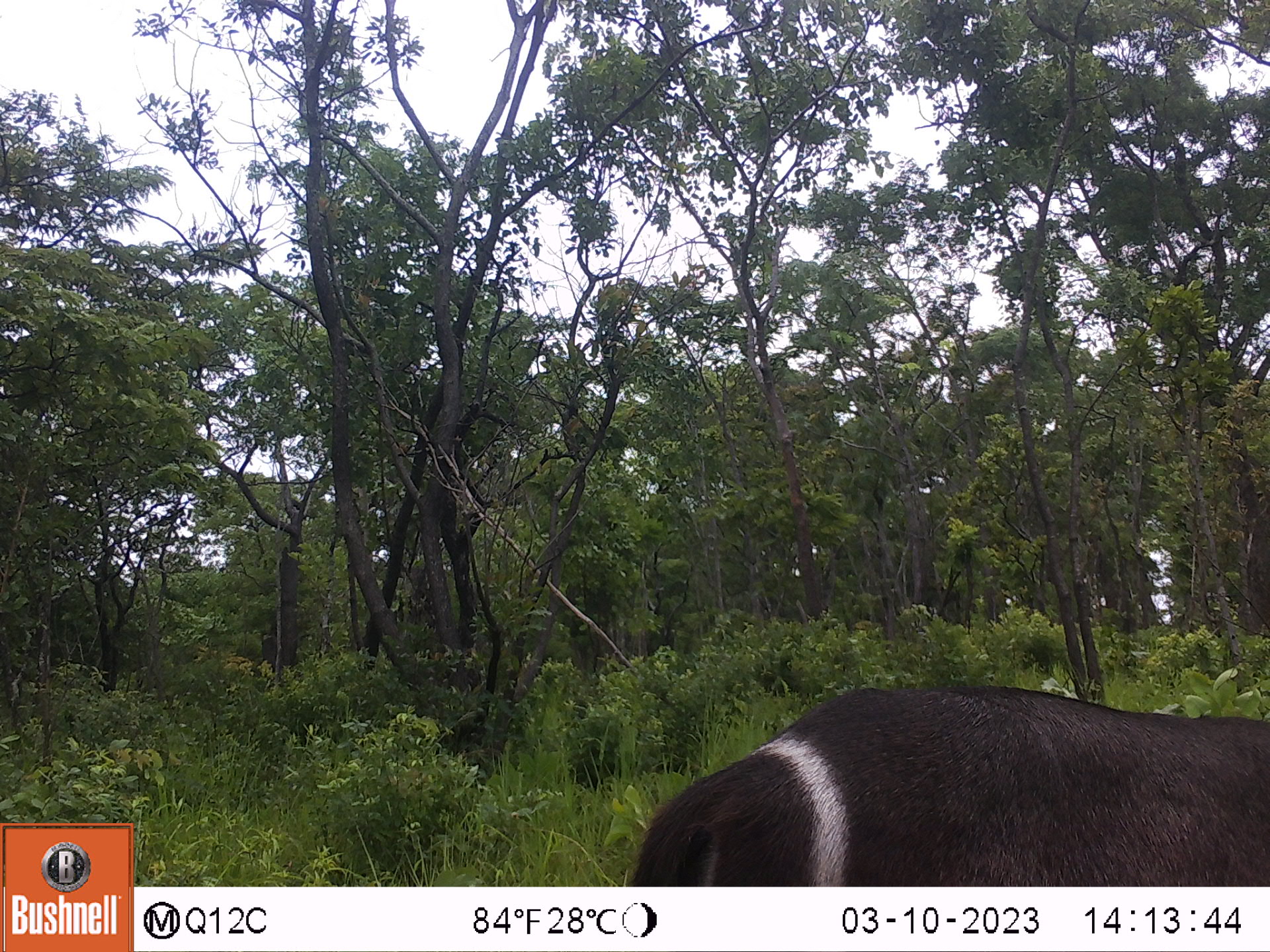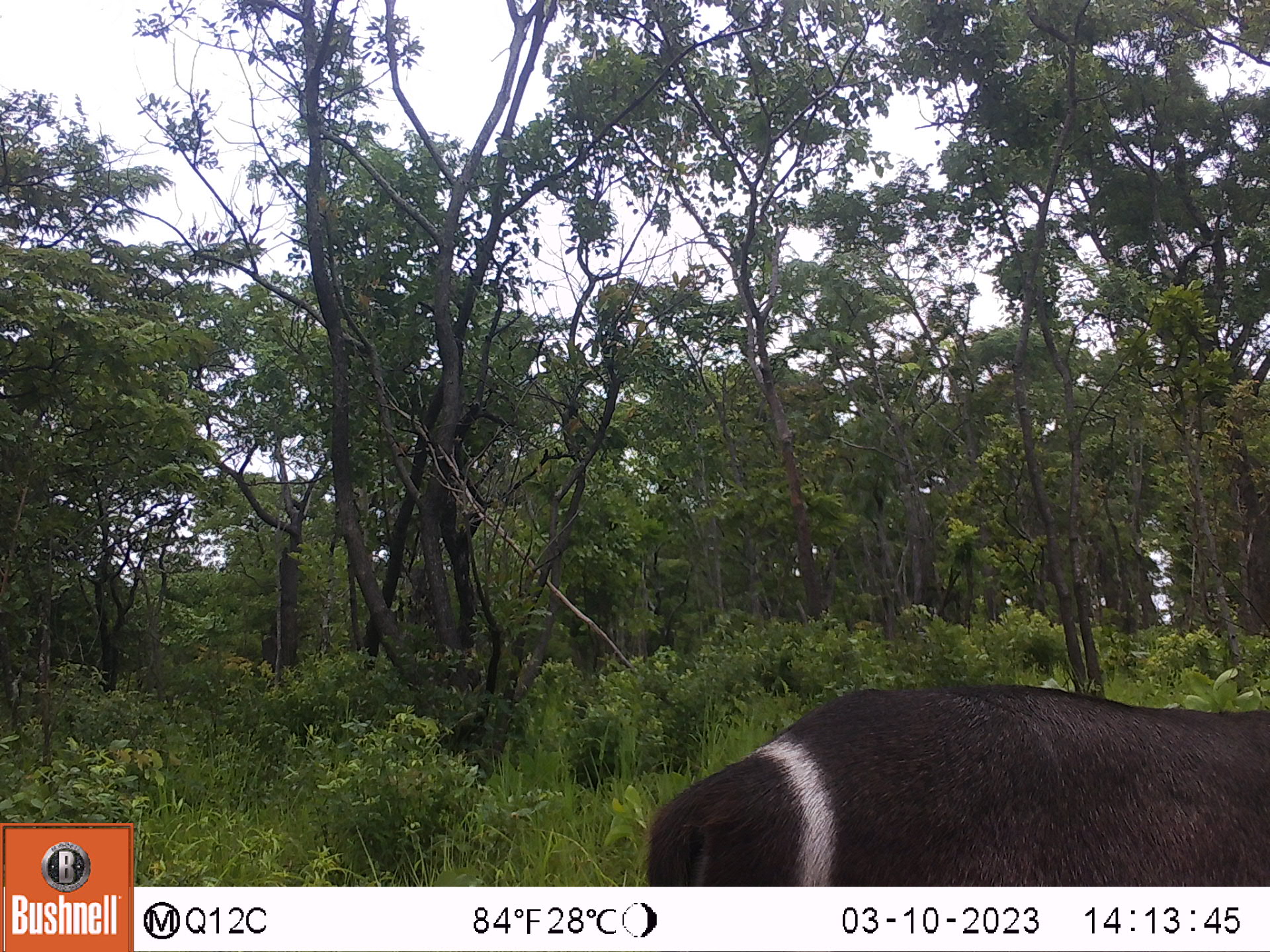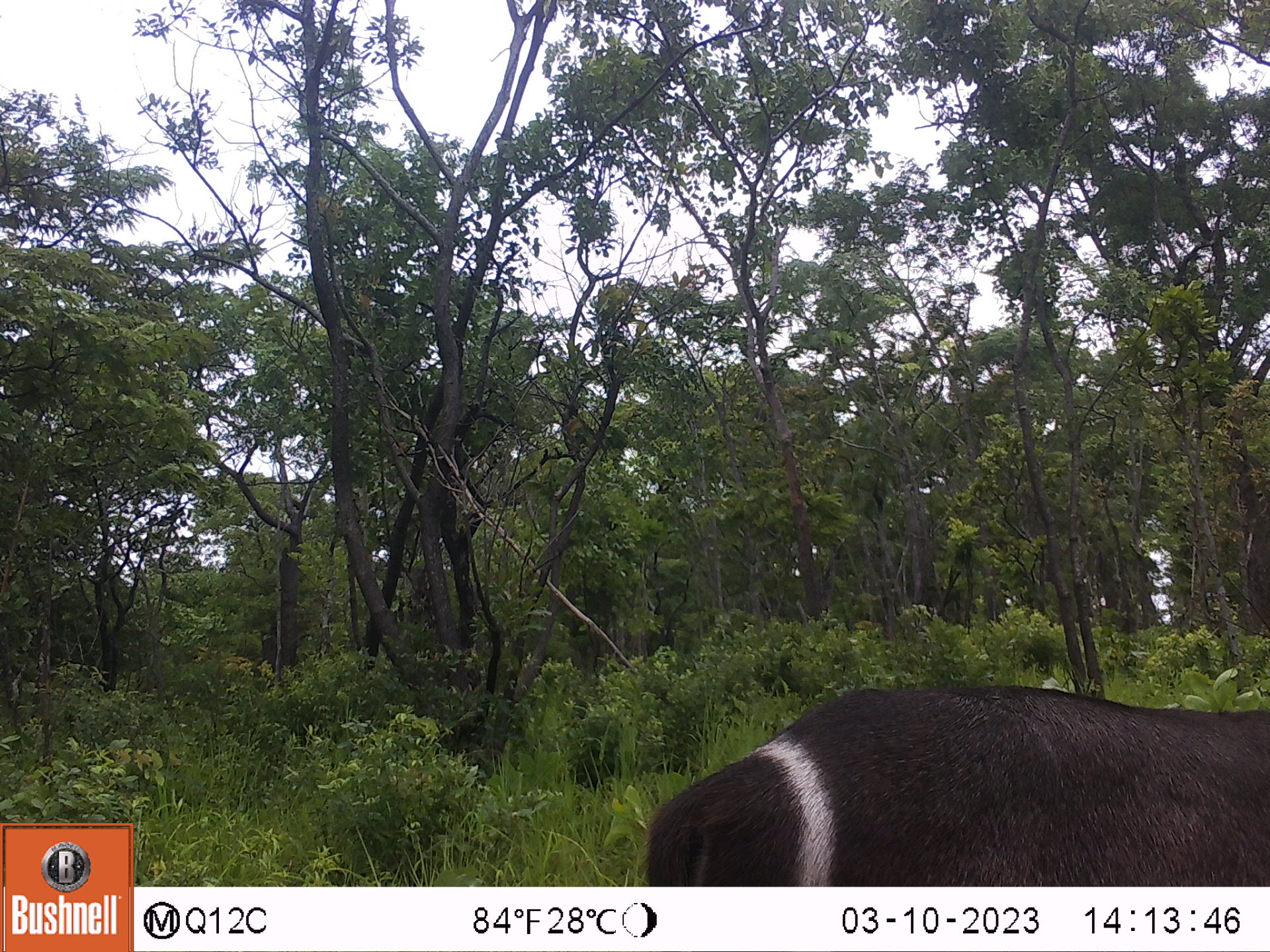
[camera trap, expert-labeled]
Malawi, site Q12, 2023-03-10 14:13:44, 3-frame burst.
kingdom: Animalia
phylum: Chordata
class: Mammalia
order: Artiodactyla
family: Bovidae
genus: Kobus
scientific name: Kobus ellipsiprymnus ellipsiprymnus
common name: common waterbuck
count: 1